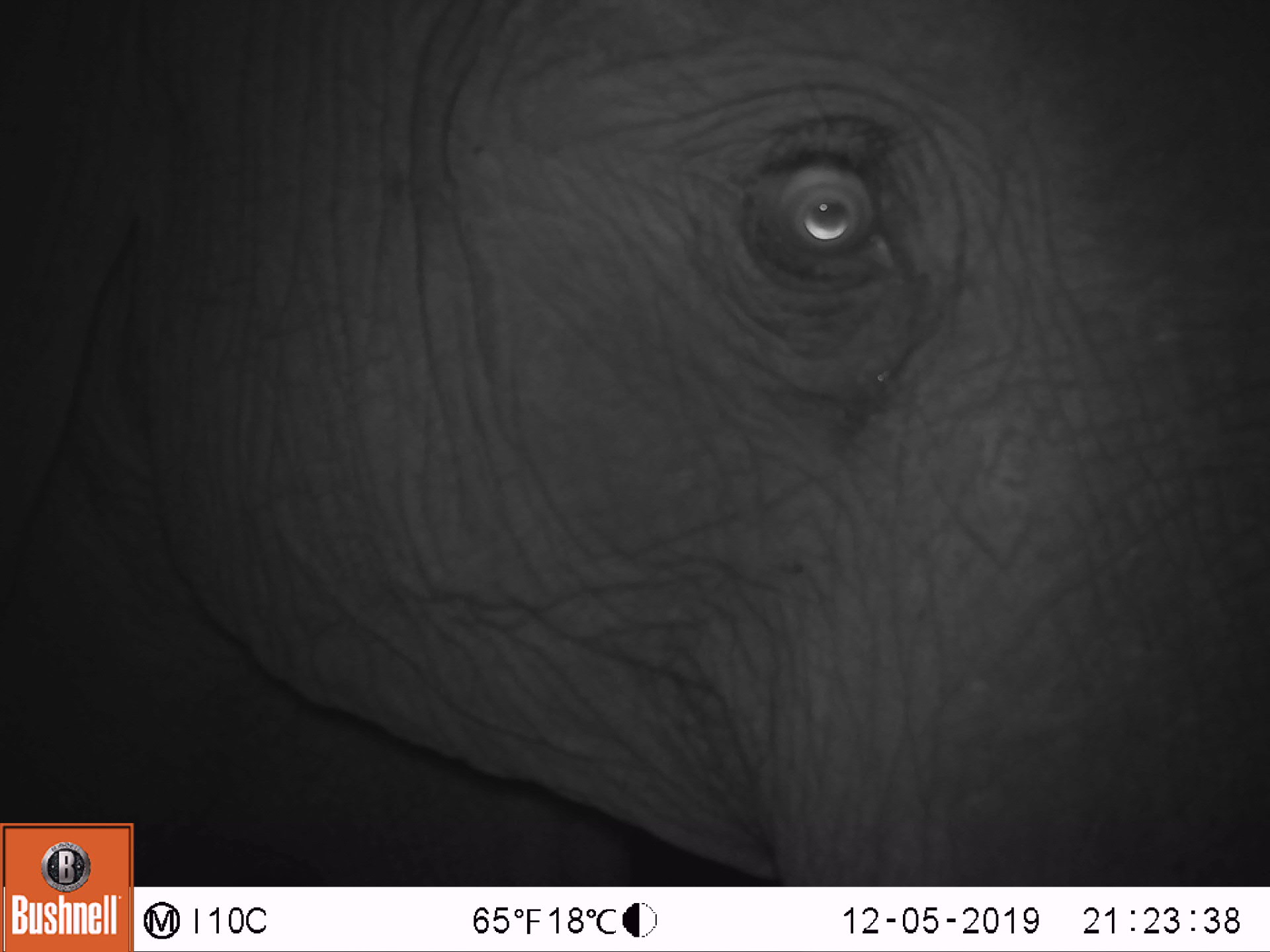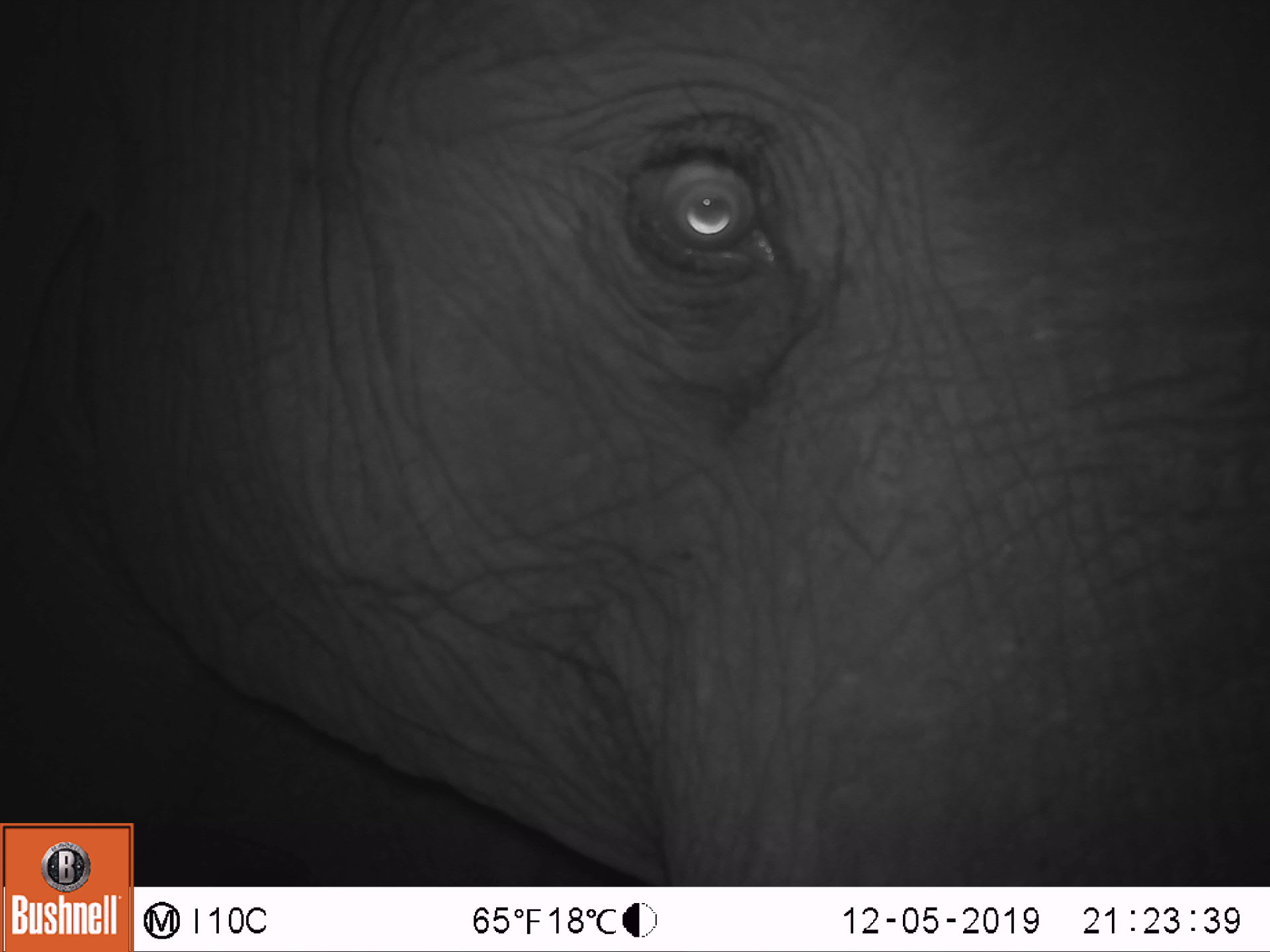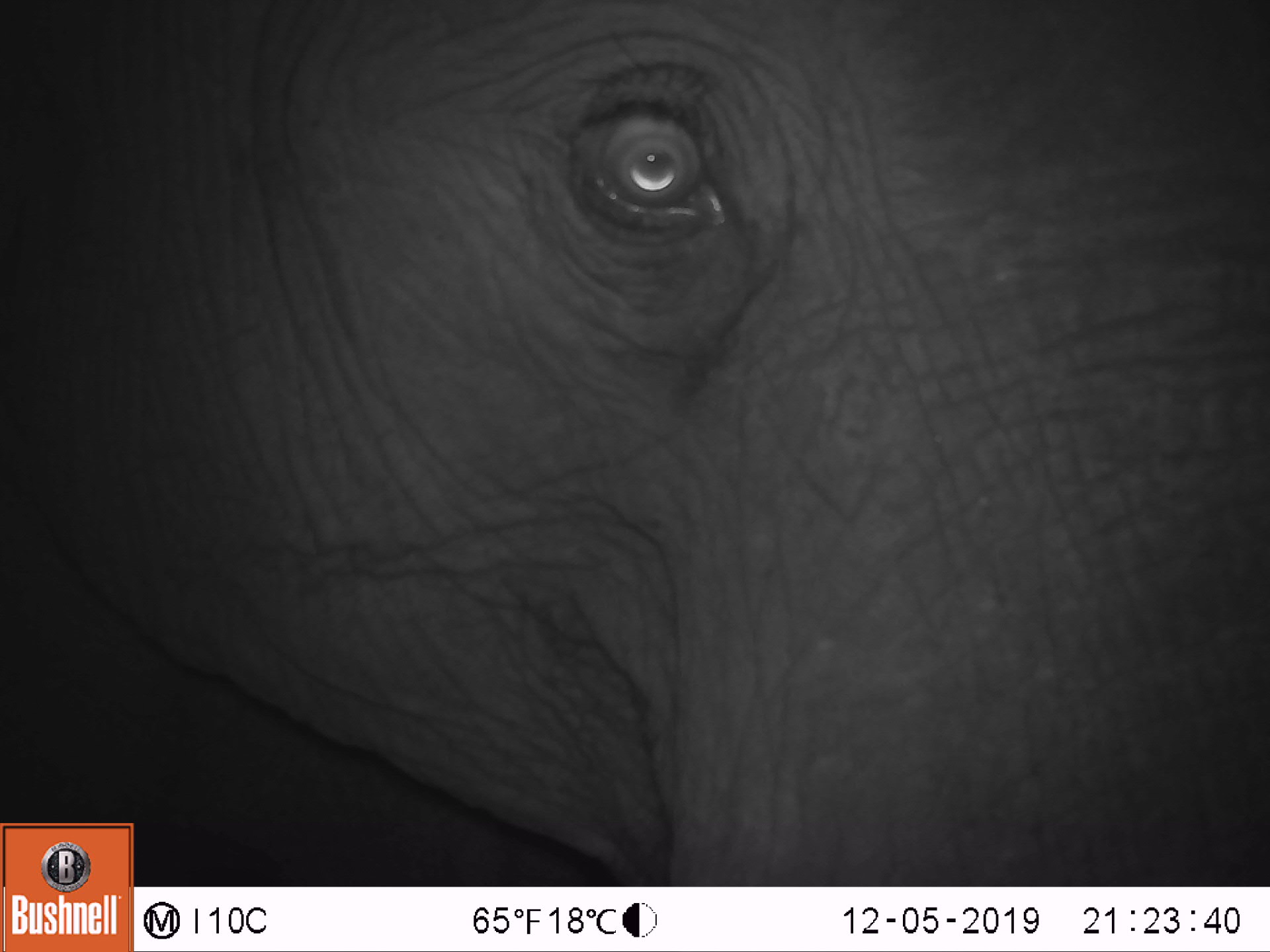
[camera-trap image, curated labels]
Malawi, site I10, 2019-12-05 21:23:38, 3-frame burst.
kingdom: Animalia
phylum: Chordata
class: Mammalia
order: Proboscidea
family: Elephantidae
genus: Loxodonta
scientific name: Loxodonta africana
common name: african savanna elephant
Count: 1.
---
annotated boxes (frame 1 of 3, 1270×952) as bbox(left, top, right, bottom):
african savanna elephant: bbox(2, 1, 1262, 819)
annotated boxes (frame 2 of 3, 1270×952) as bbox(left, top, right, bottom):
african savanna elephant: bbox(0, 0, 1262, 818)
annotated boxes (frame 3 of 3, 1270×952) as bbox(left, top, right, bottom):
african savanna elephant: bbox(3, 1, 1262, 819)